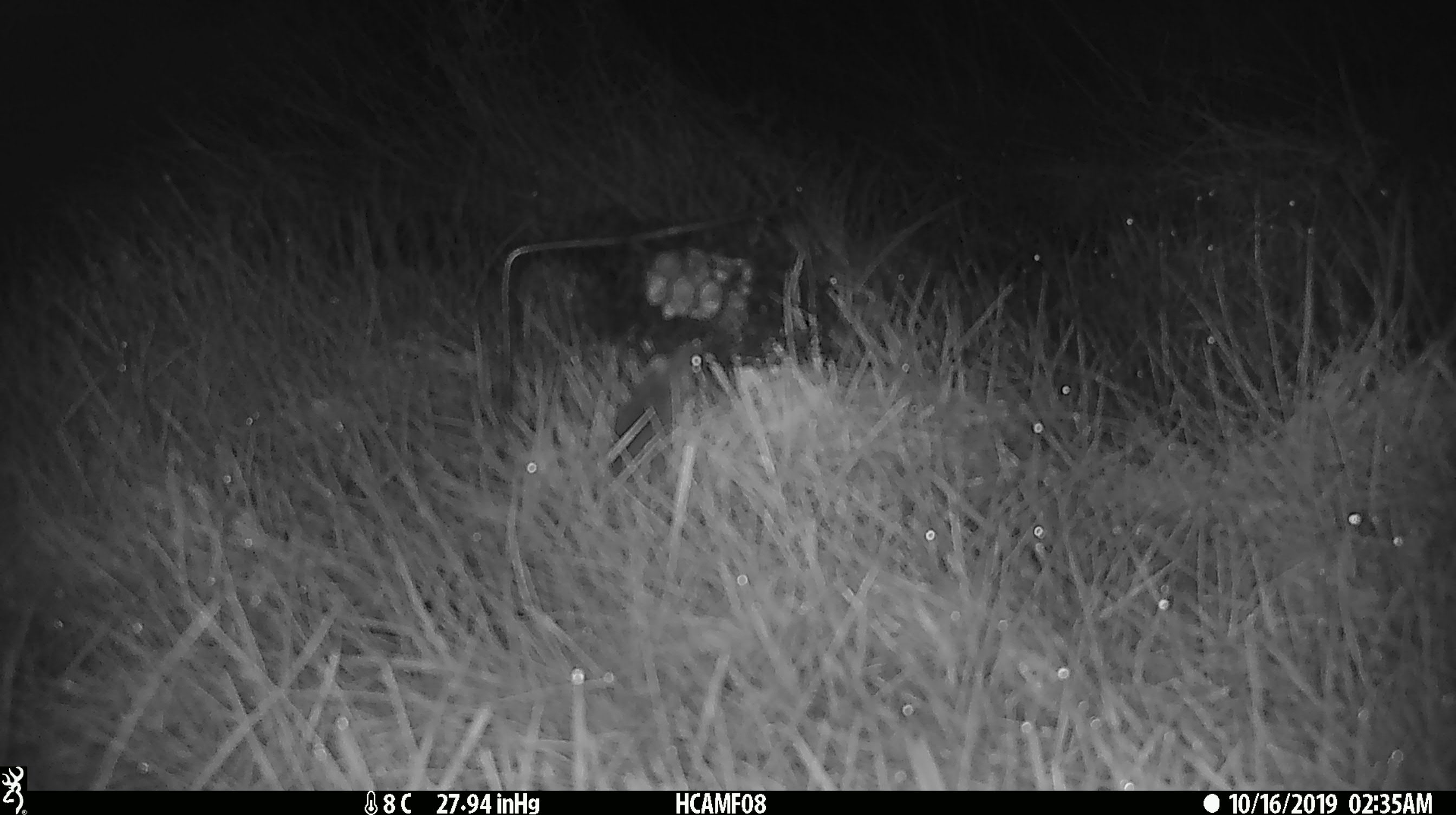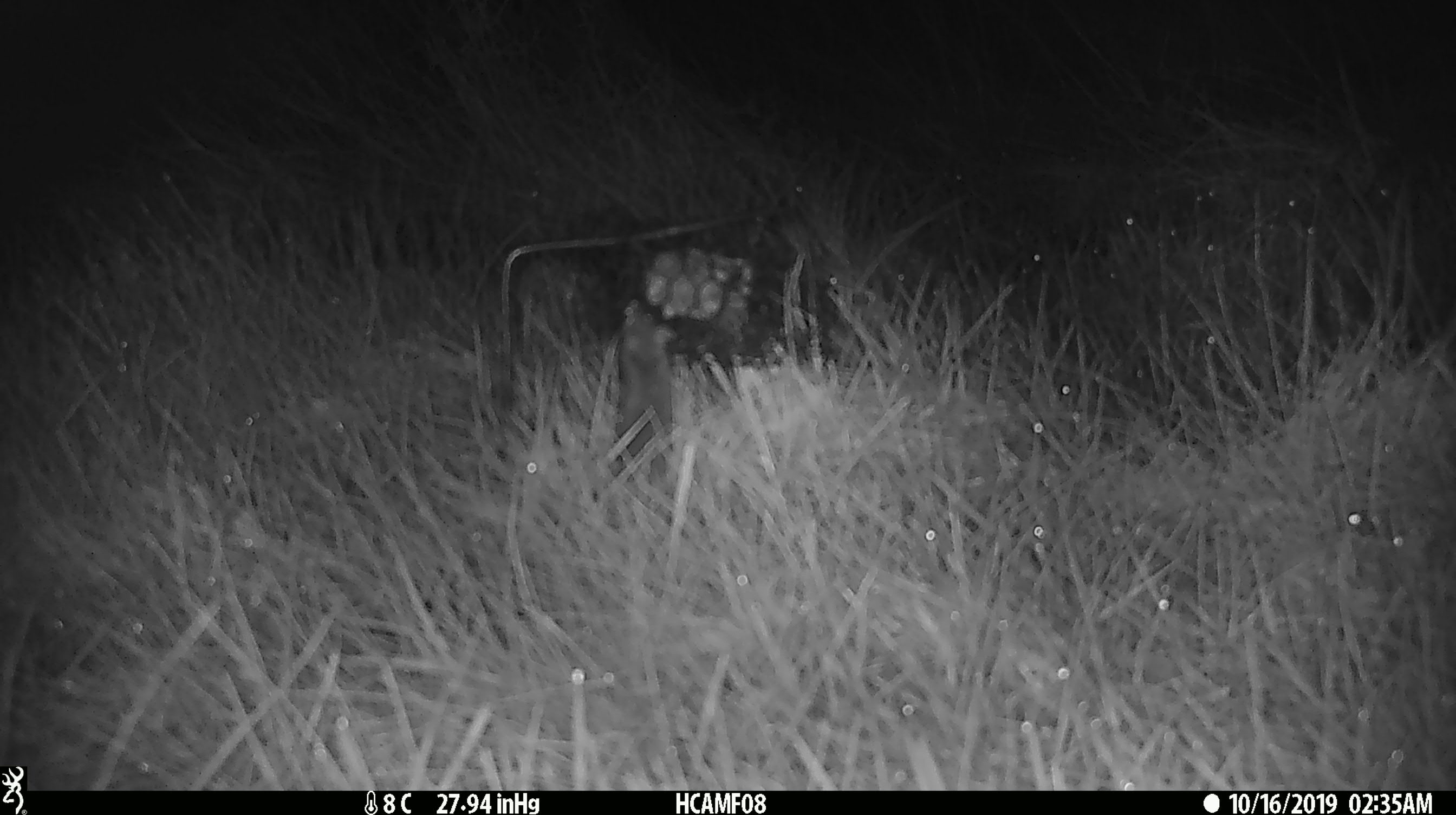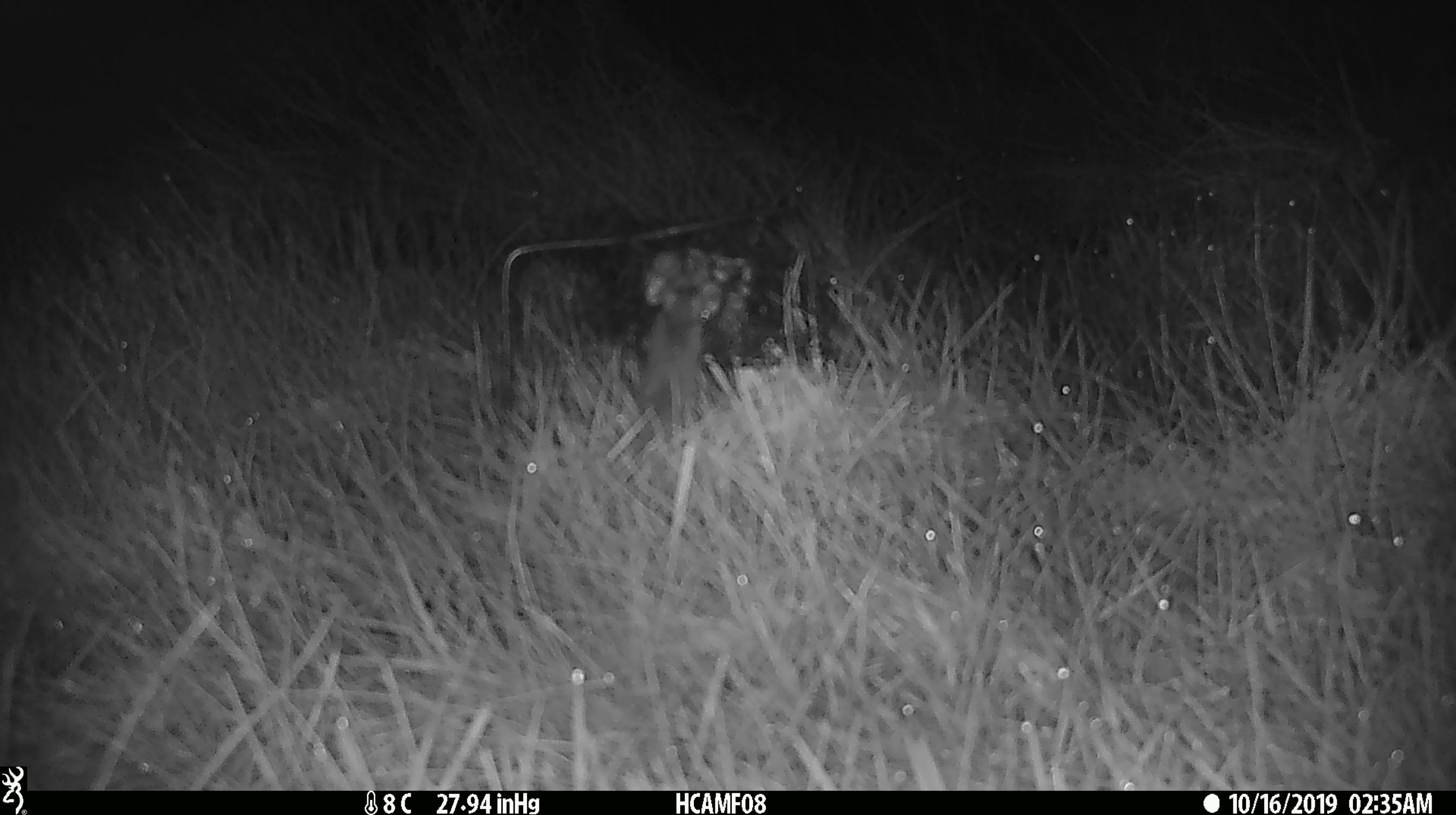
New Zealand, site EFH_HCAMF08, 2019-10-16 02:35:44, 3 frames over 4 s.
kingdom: Animalia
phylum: Chordata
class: Mammalia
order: Rodentia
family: Muridae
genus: Mus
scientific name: Mus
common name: mouse